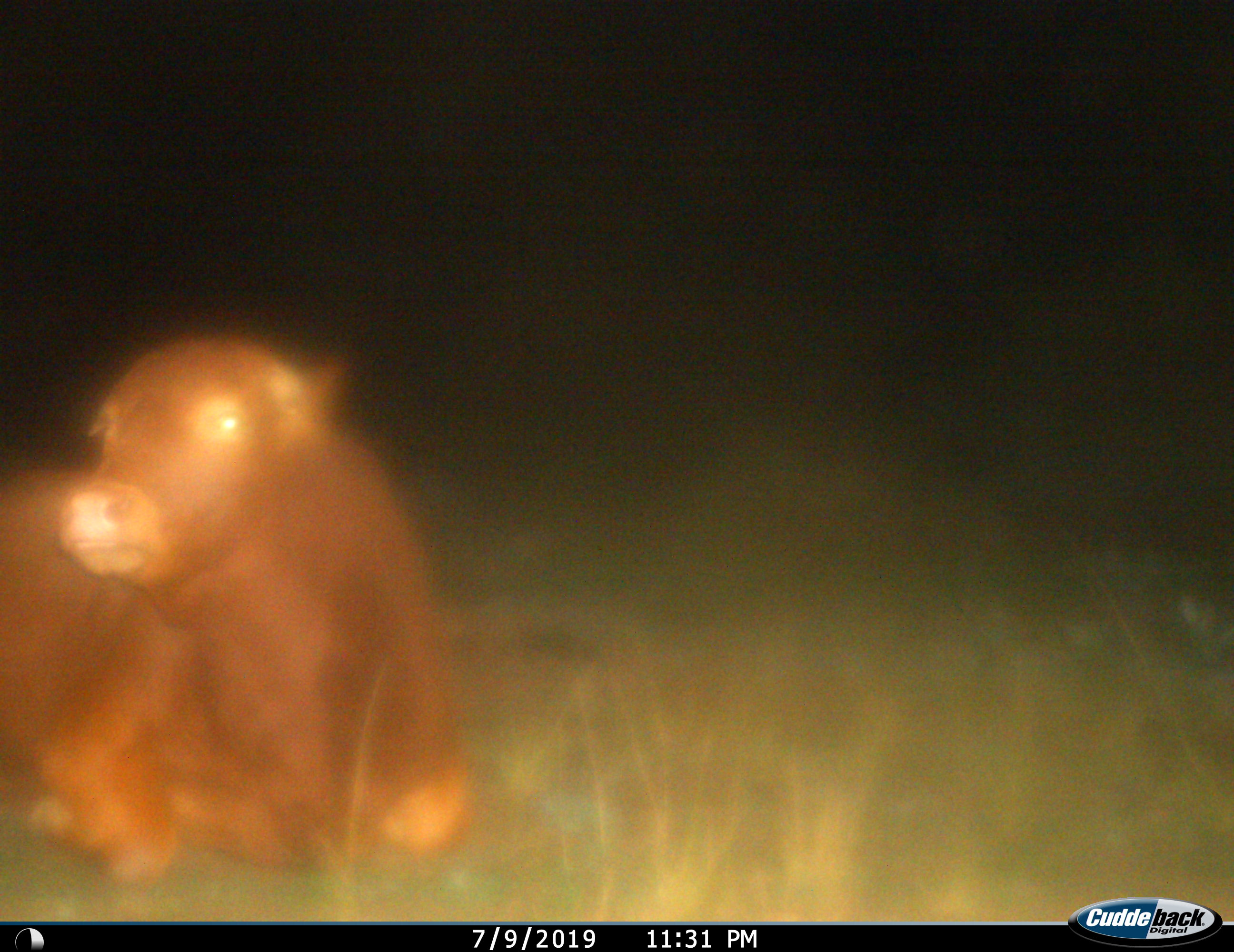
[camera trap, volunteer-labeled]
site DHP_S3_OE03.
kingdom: Animalia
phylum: Chordata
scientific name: Vertebrata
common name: domestic animal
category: domesticanimal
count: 1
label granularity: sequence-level